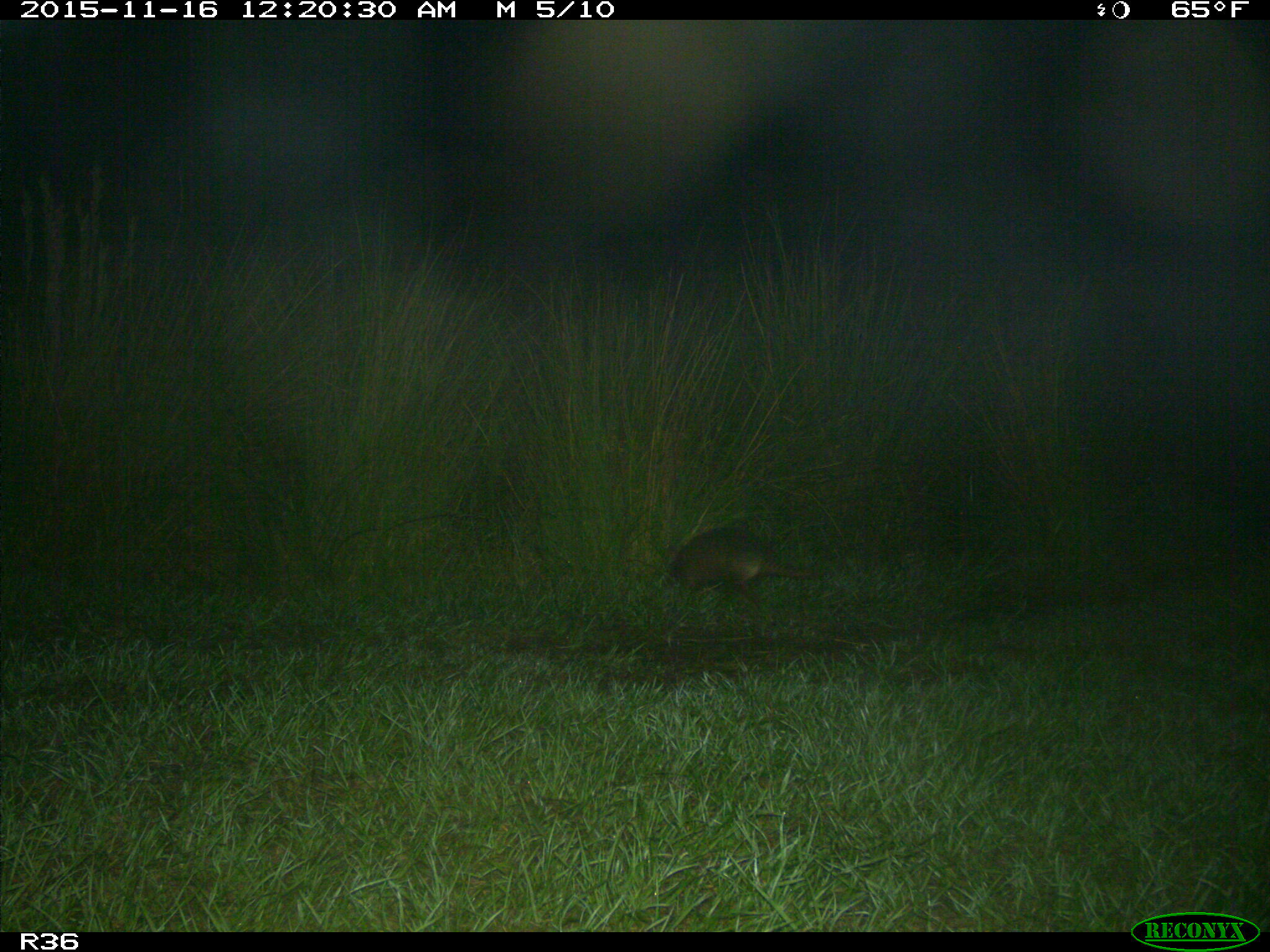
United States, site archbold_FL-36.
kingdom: Animalia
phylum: Chordata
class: Mammalia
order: Cingulata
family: Dasypodidae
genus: Dasypus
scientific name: Dasypus novemcinctus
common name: nine-banded armadillo